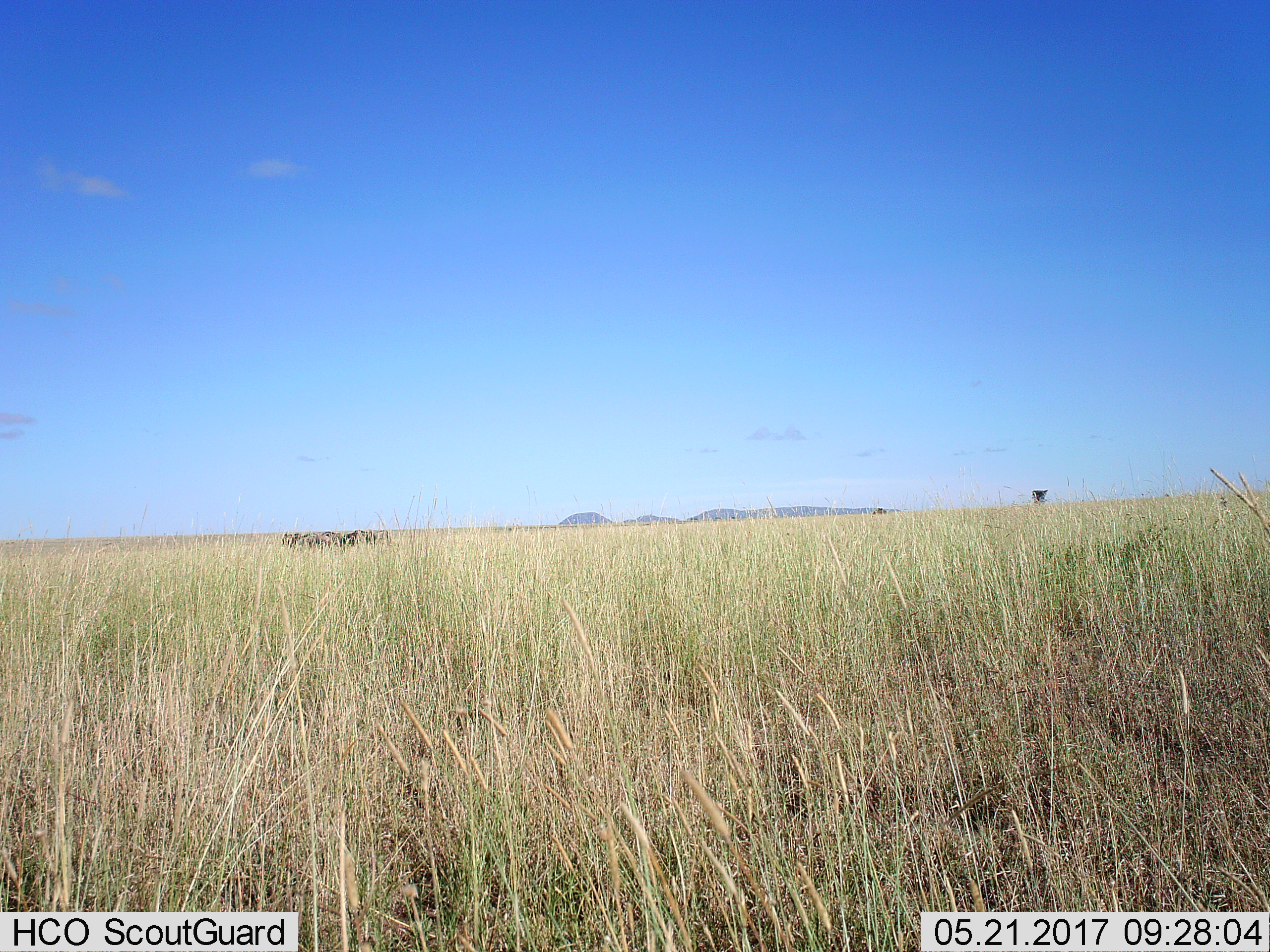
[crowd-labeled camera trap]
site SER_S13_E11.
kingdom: Animalia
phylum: Chordata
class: Mammalia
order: Artiodactyla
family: Bovidae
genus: Connochaetes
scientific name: Connochaetes taurinus taurinus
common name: blue wildebeest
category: wildebeestblue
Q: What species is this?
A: Wildebeestblue (blue wildebeest) (Connochaetes taurinus taurinus).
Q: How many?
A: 6.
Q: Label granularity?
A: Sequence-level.